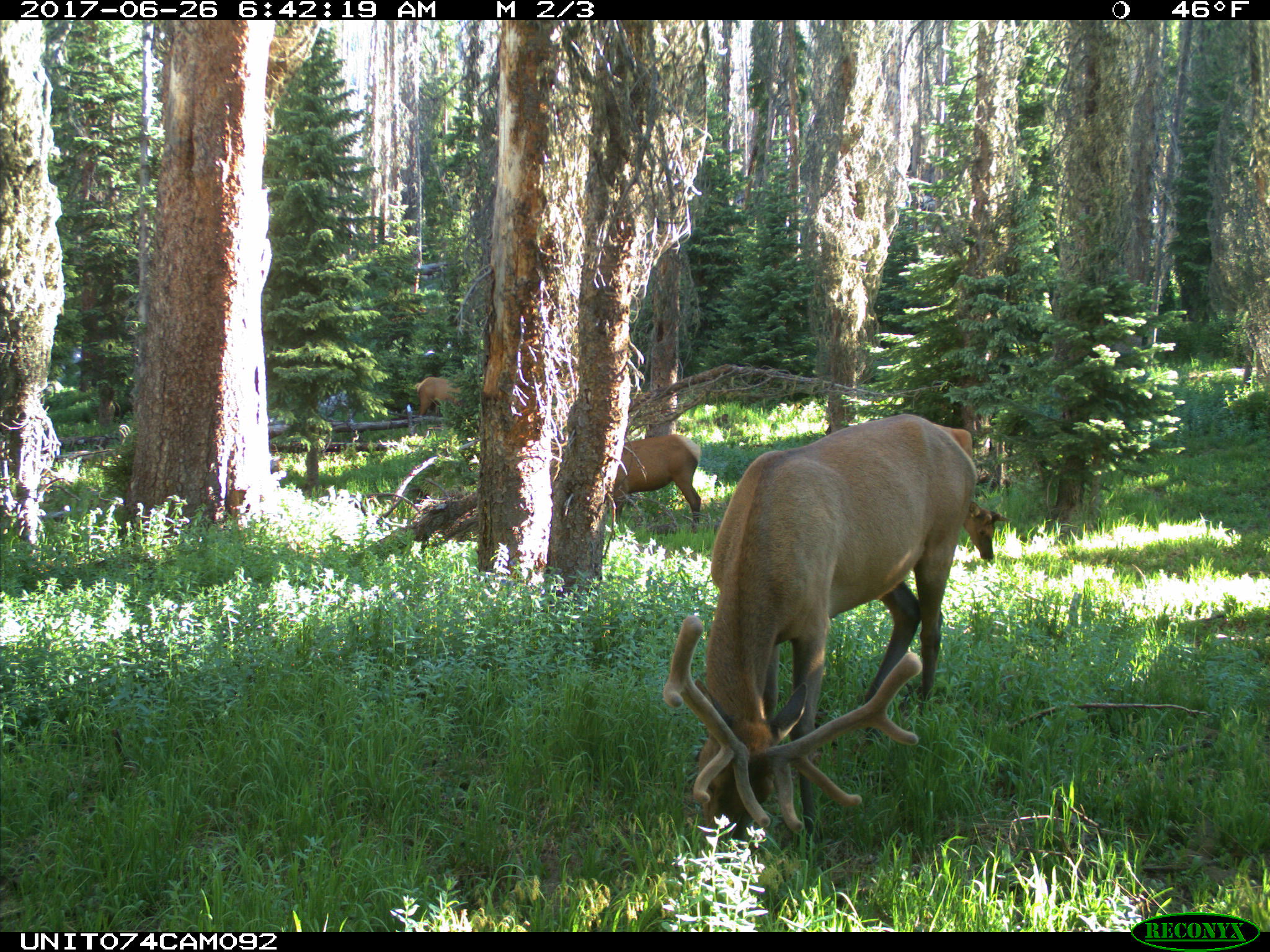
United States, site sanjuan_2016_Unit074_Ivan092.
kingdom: Animalia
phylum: Chordata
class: Mammalia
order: Artiodactyla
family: Cervidae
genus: Cervus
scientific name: Cervus elaphus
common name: red deer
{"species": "Cervus elaphus (red deer)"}